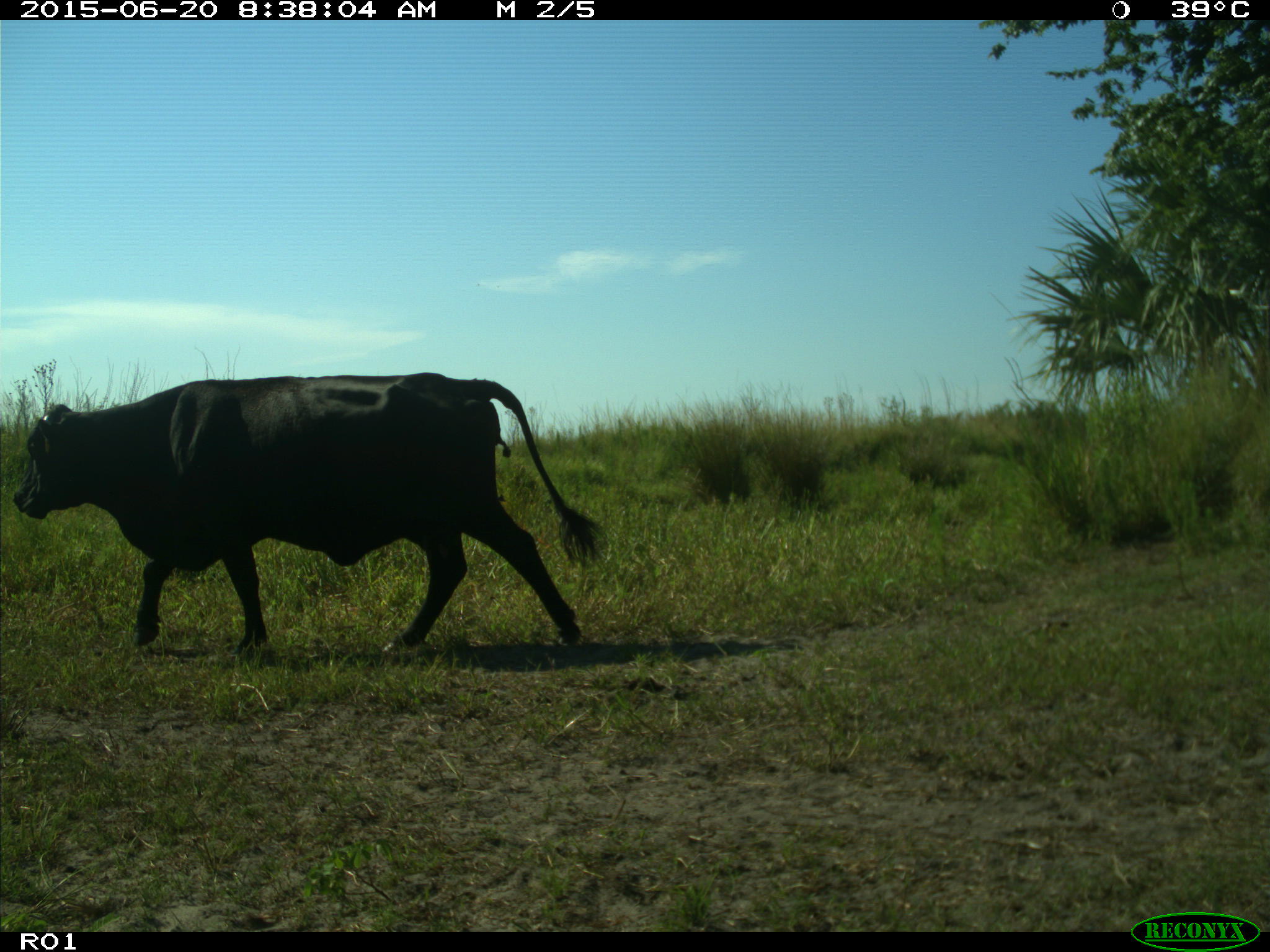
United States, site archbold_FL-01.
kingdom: Animalia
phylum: Chordata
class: Mammalia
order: Artiodactyla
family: Bovidae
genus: Bos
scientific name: Bos taurus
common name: domestic cow